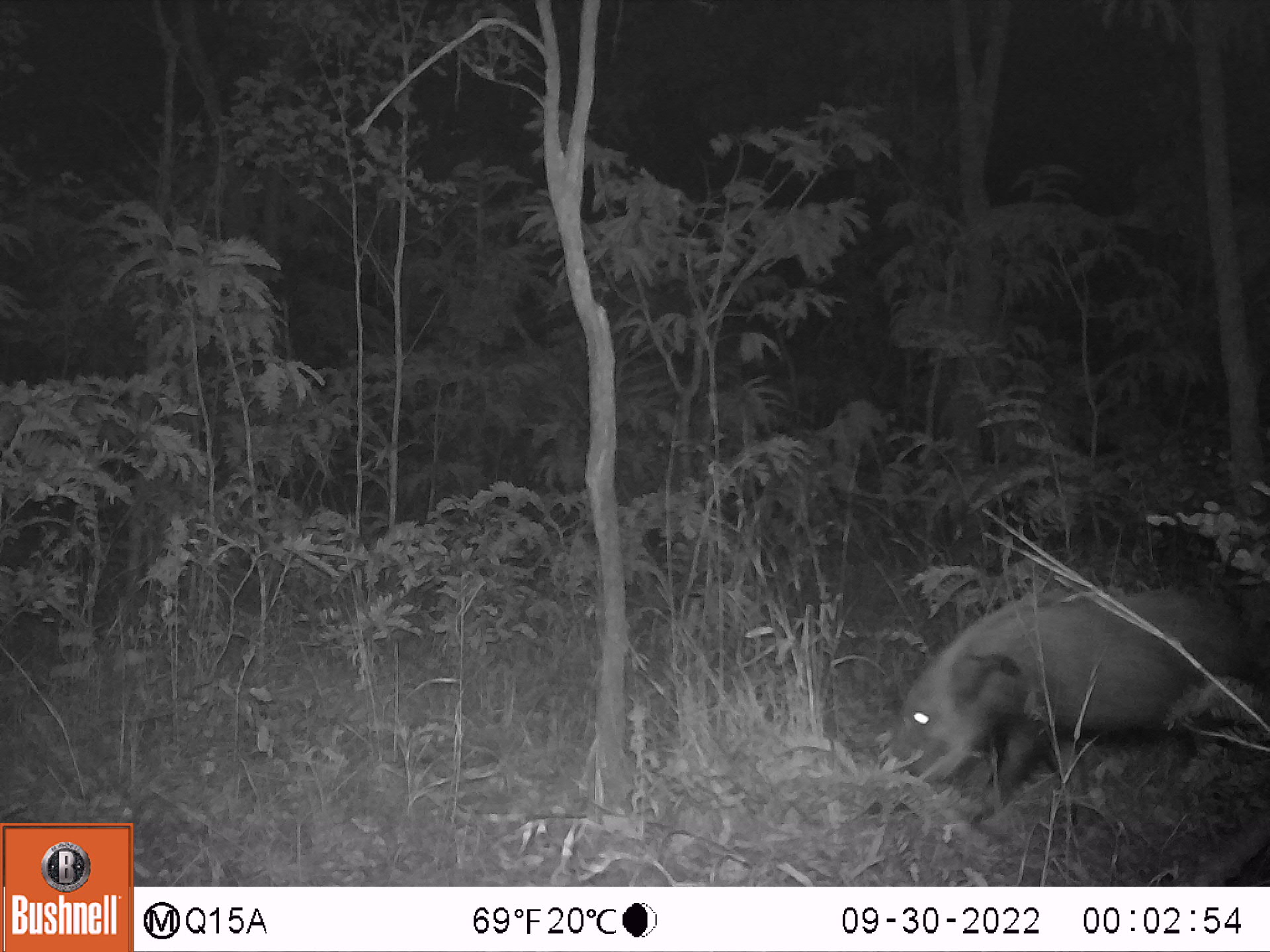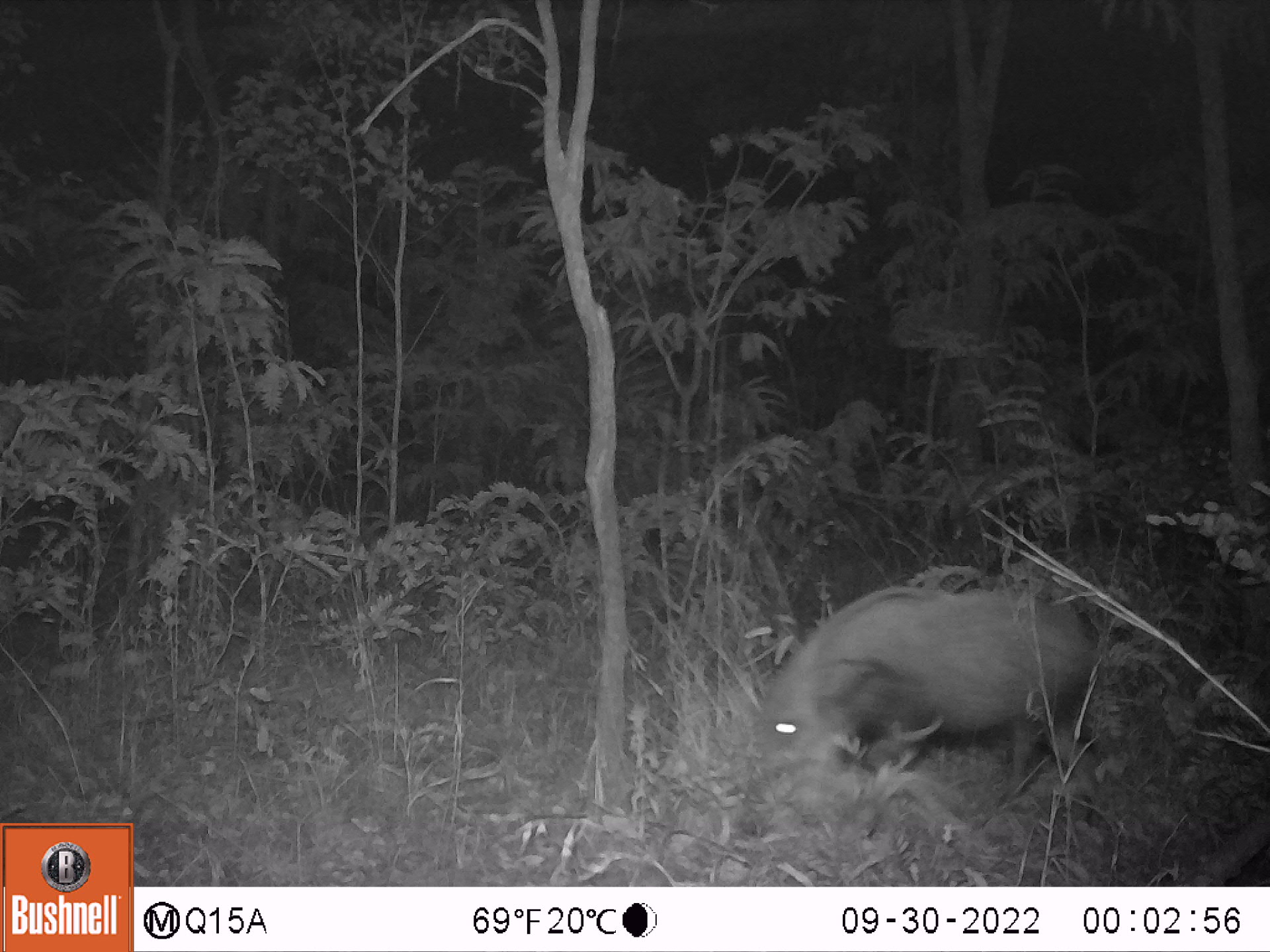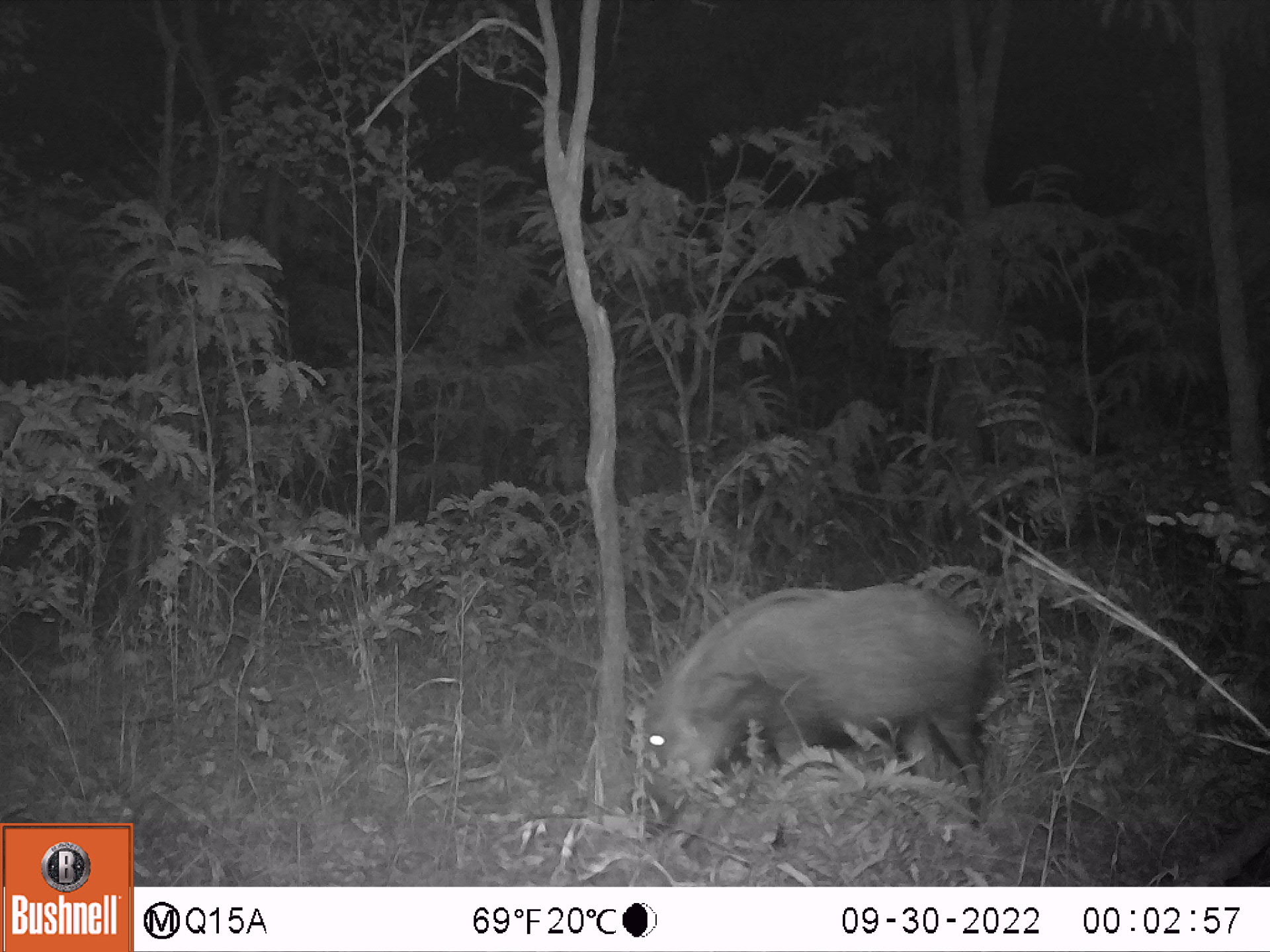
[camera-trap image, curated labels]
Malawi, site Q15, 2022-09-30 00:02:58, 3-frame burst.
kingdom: Animalia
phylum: Chordata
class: Mammalia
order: Artiodactyla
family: Suidae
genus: Potamochoerus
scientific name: Potamochoerus larvatus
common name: bushpig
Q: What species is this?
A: Bushpig (Potamochoerus larvatus).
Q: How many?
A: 1.